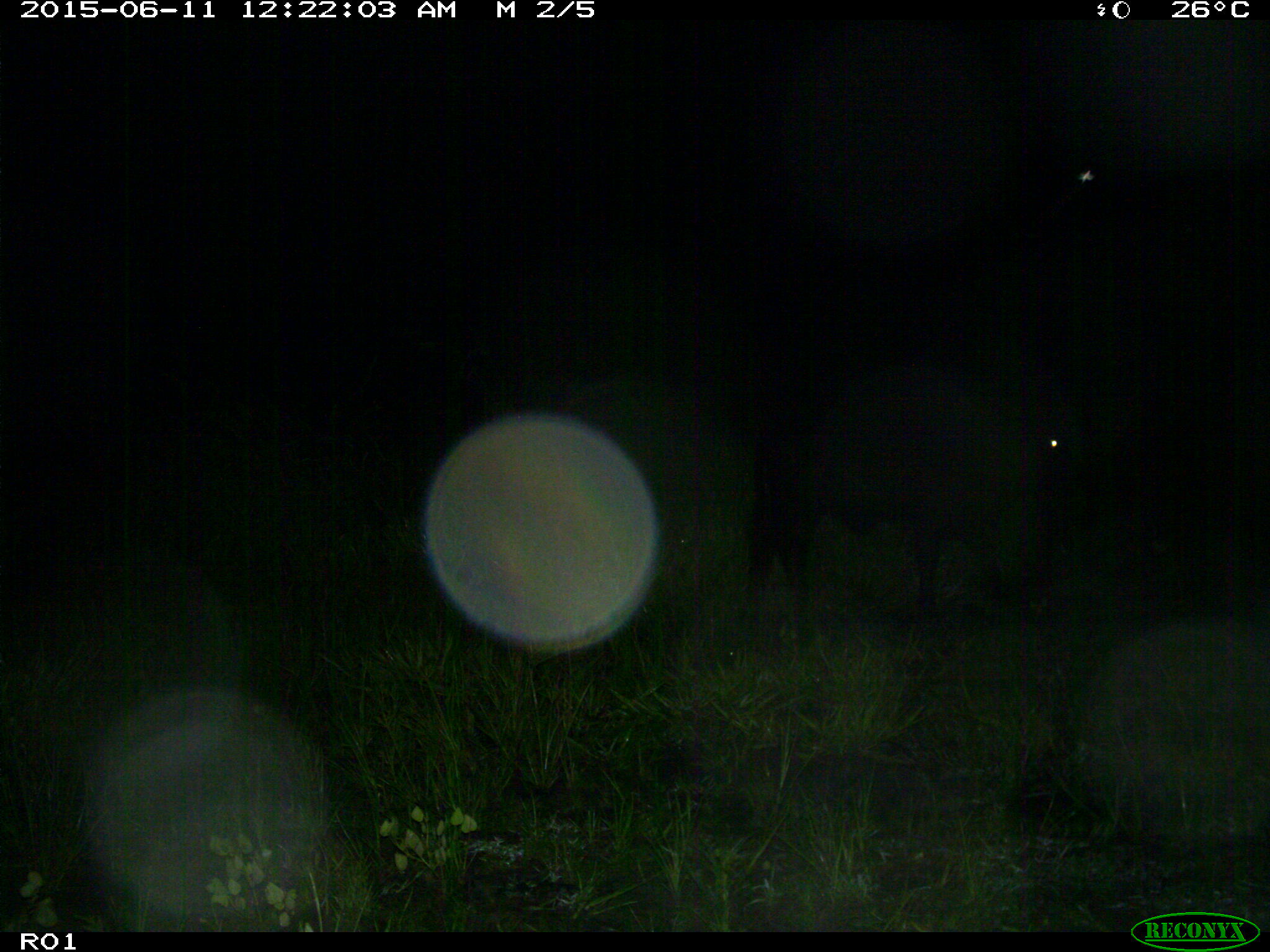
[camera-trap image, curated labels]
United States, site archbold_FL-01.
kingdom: Animalia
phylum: Chordata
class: Mammalia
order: Artiodactyla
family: Bovidae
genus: Bos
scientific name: Bos taurus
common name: domestic cow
Bos taurus (domestic cow).